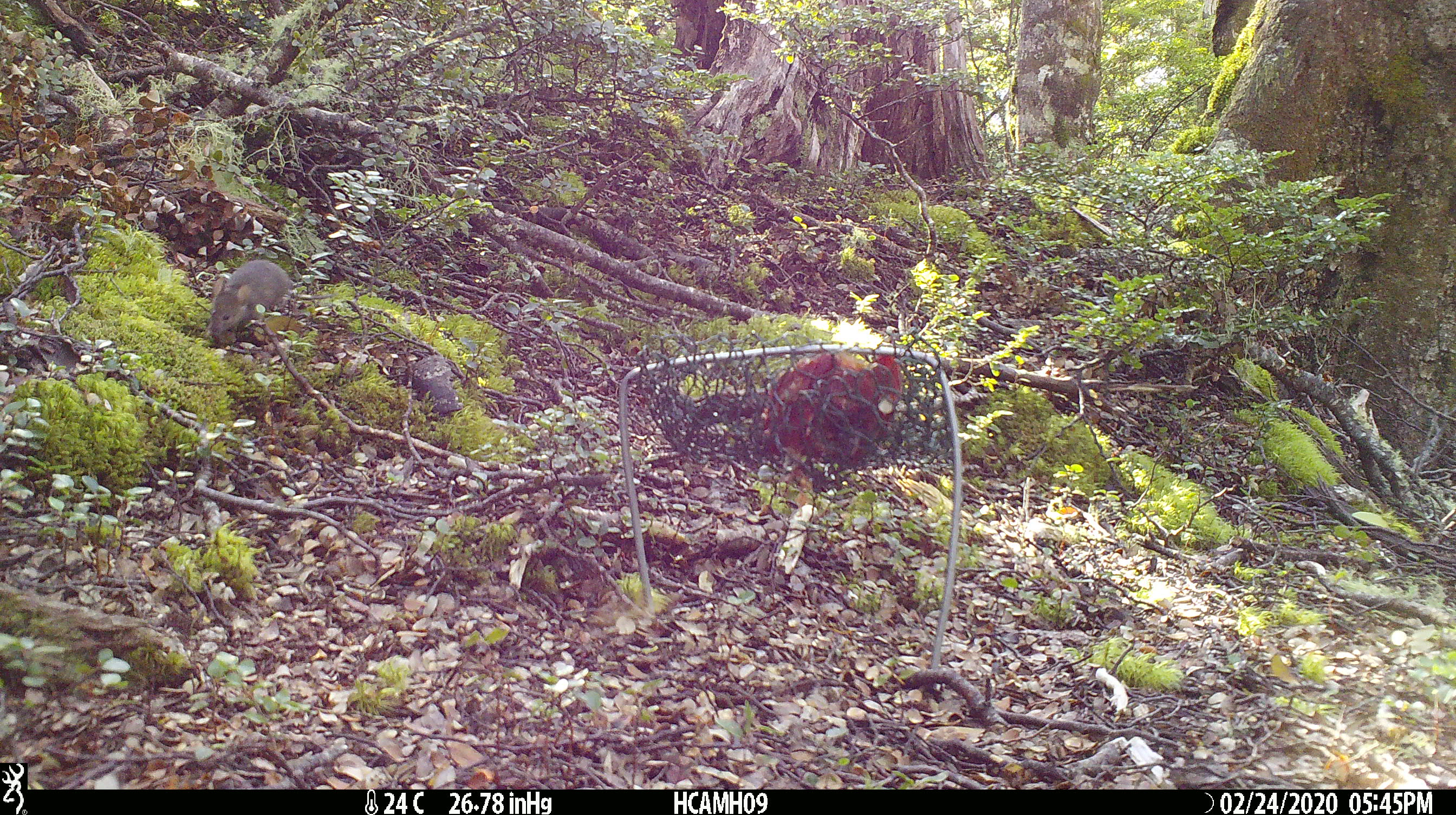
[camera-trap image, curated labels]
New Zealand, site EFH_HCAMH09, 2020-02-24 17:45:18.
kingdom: Animalia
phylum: Chordata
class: Mammalia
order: Rodentia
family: Muridae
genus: Mus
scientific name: Mus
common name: mouse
Mouse (Mus).